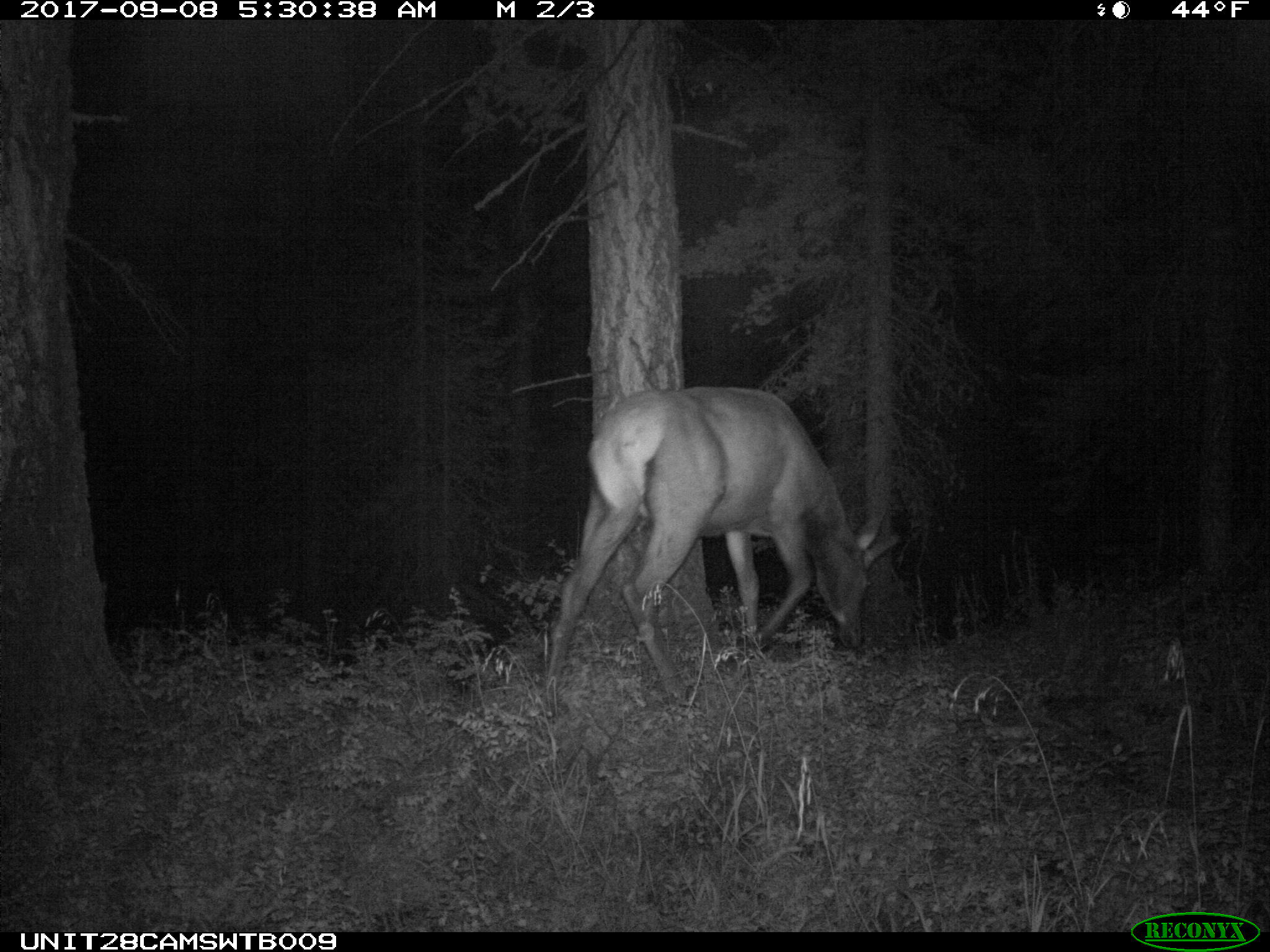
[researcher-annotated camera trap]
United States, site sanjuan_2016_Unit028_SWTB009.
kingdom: Animalia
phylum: Chordata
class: Mammalia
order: Artiodactyla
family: Cervidae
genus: Cervus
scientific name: Cervus elaphus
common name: red deer